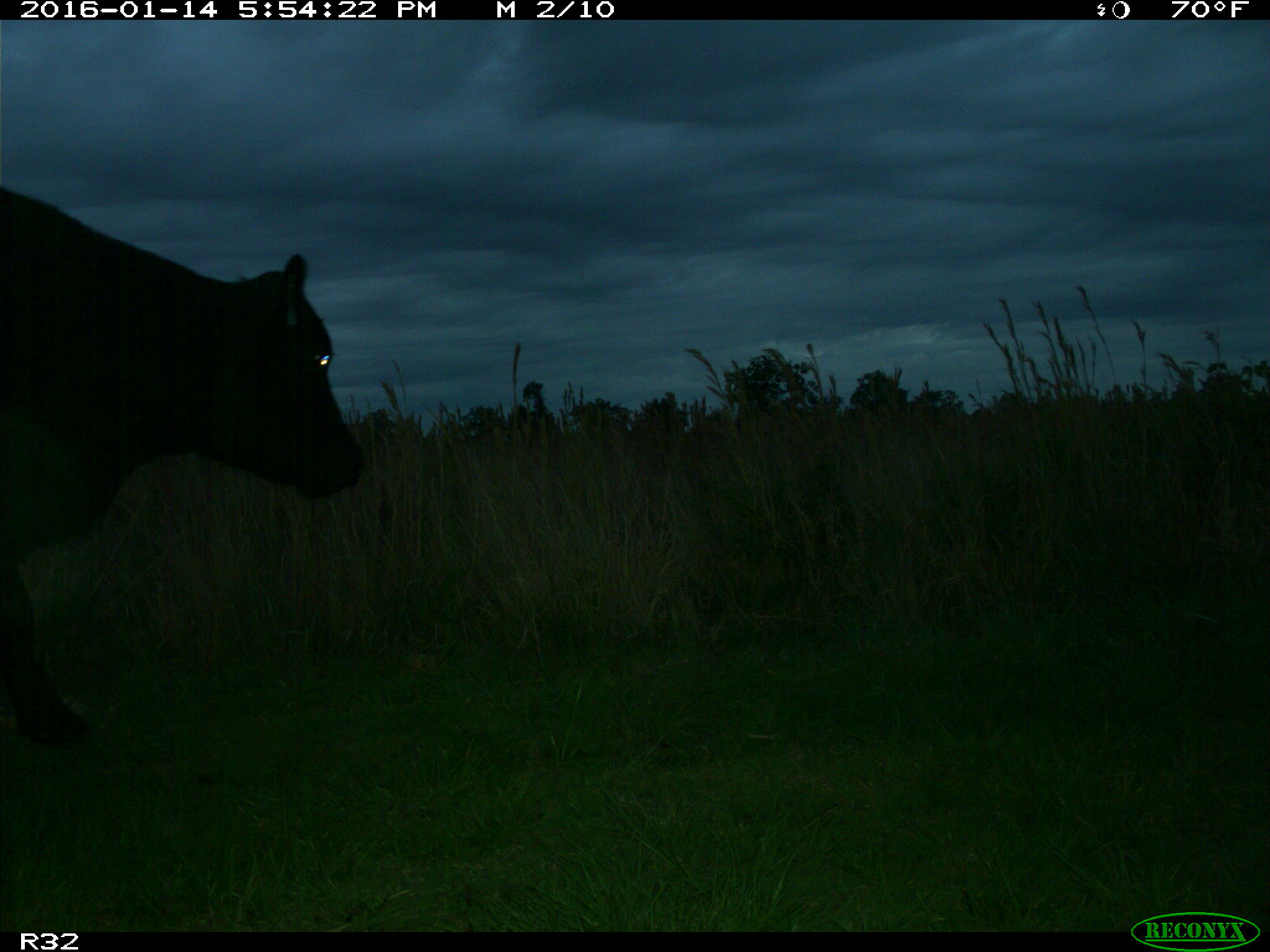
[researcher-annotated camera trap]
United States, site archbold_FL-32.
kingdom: Animalia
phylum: Chordata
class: Mammalia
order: Artiodactyla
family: Bovidae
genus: Bos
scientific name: Bos taurus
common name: domestic cow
Bos taurus (domestic cow).